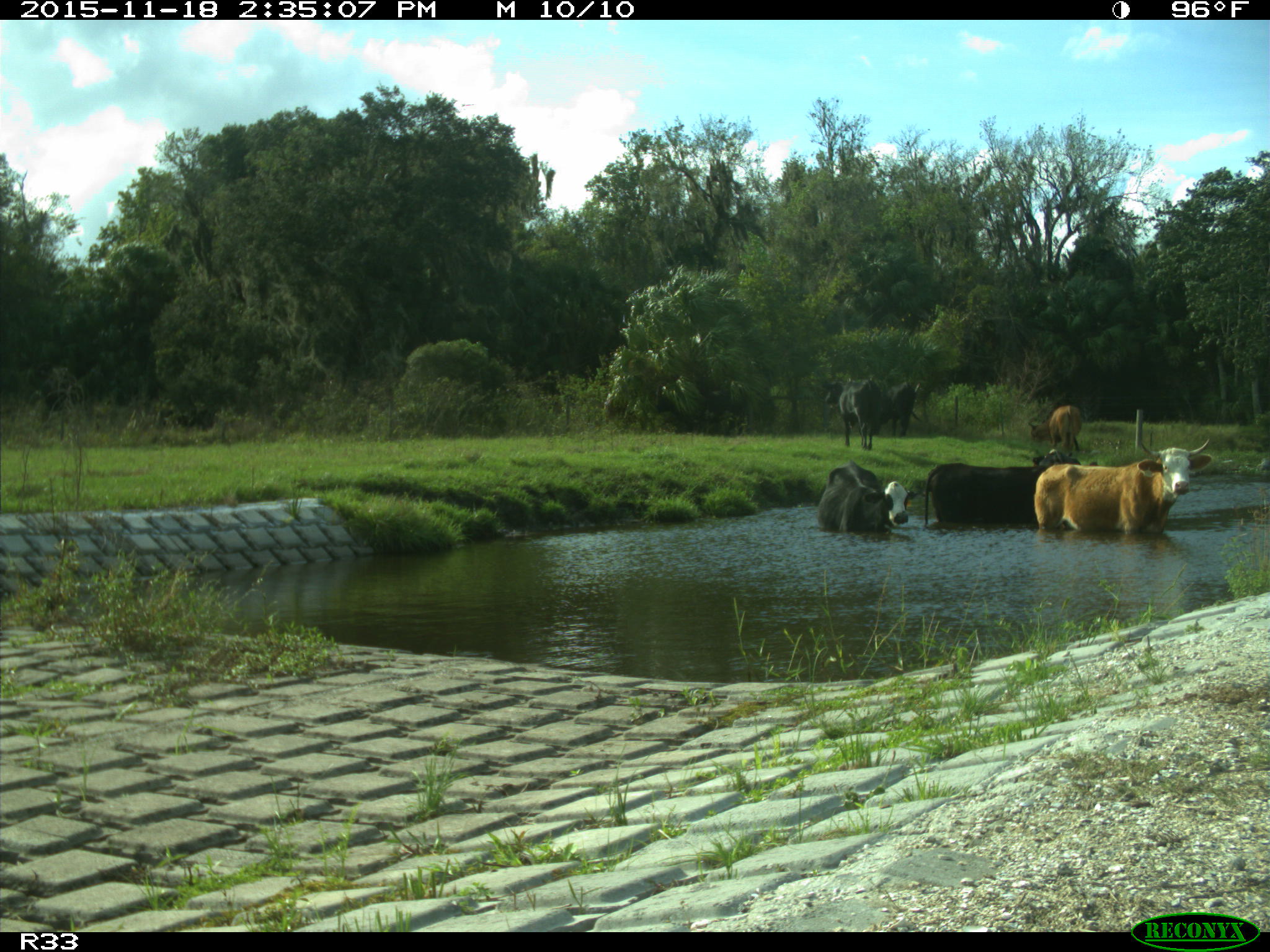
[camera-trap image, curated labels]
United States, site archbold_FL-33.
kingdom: Animalia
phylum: Chordata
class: Mammalia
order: Artiodactyla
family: Bovidae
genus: Bos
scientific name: Bos taurus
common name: domestic cow